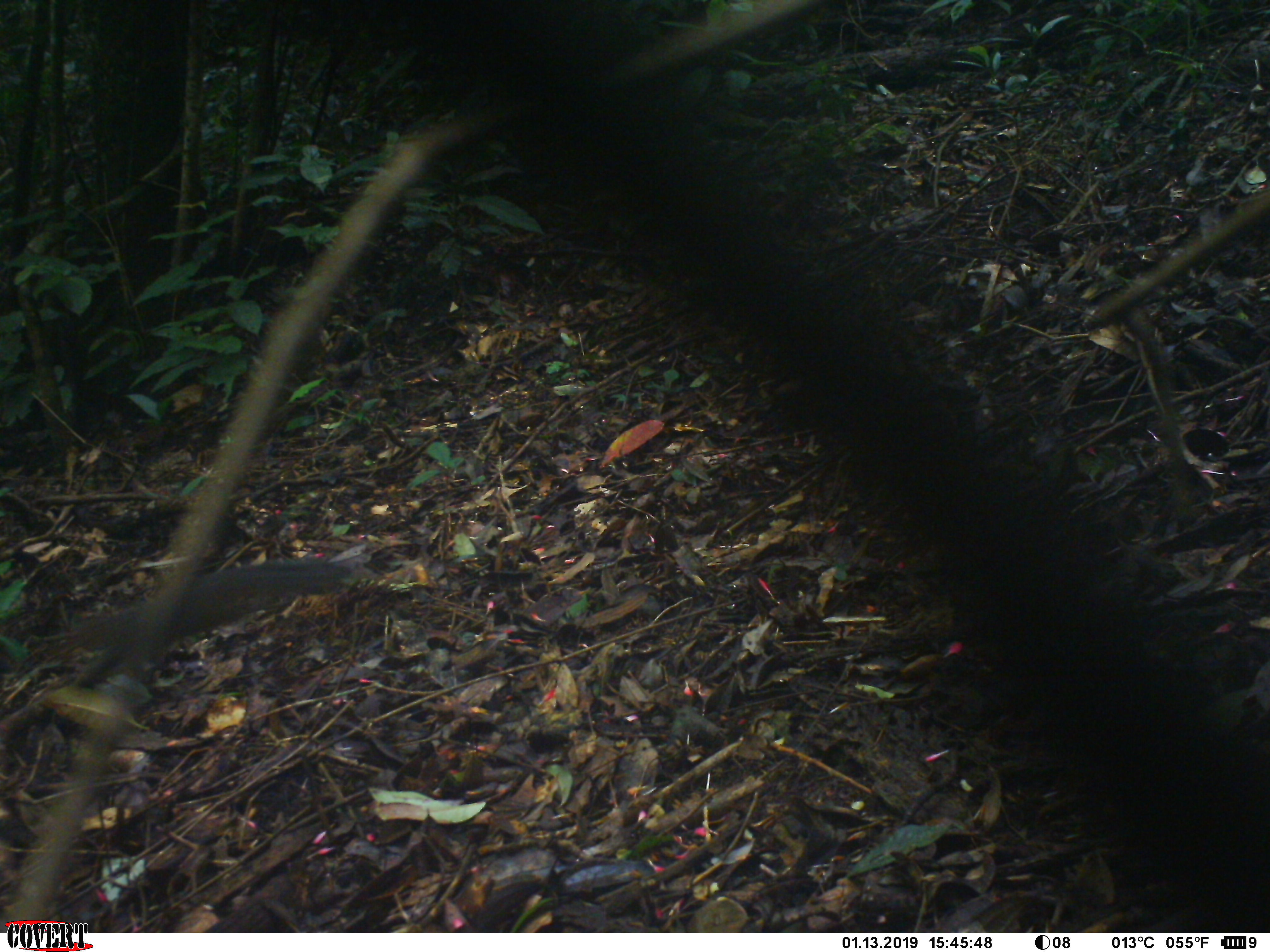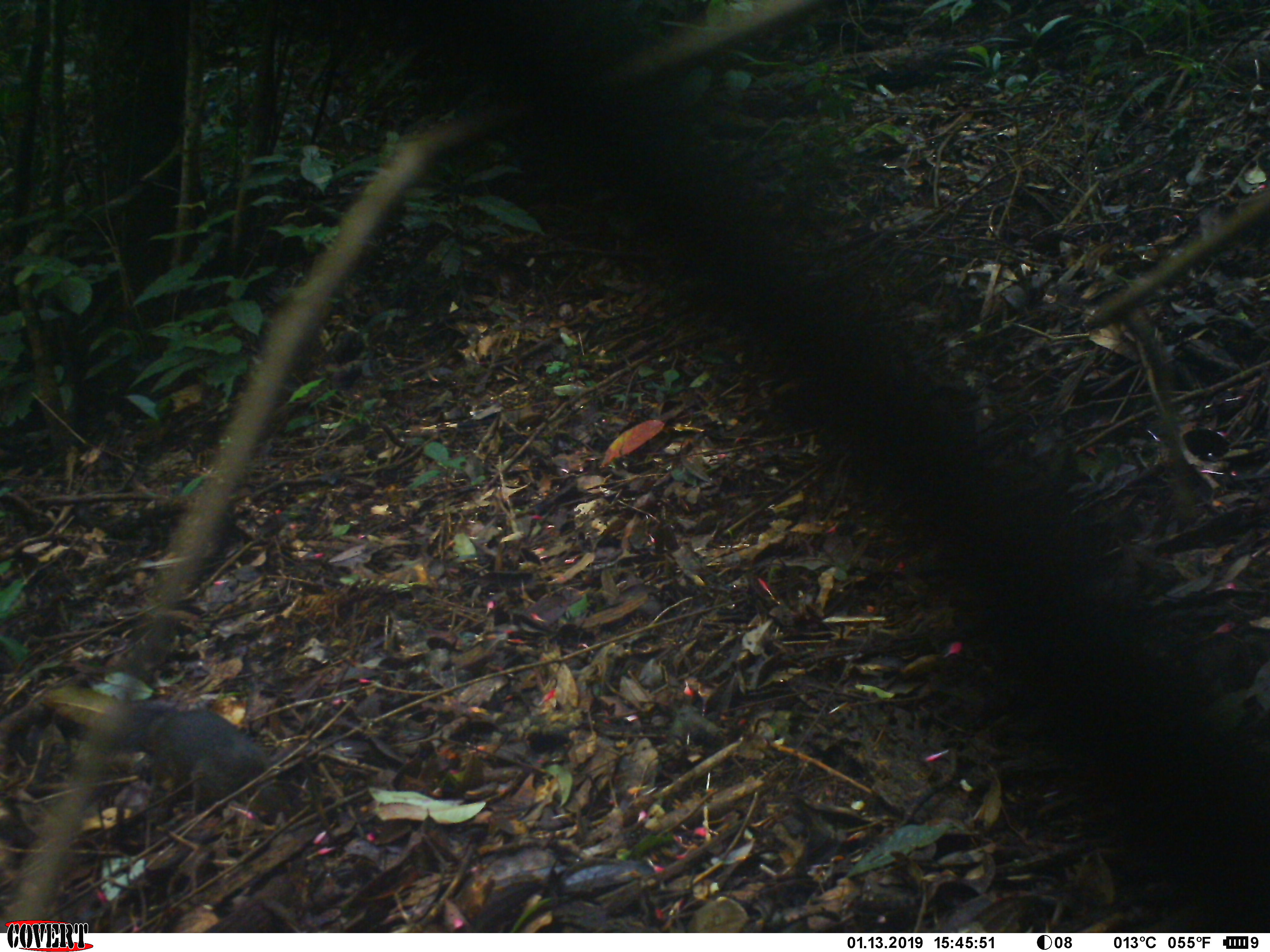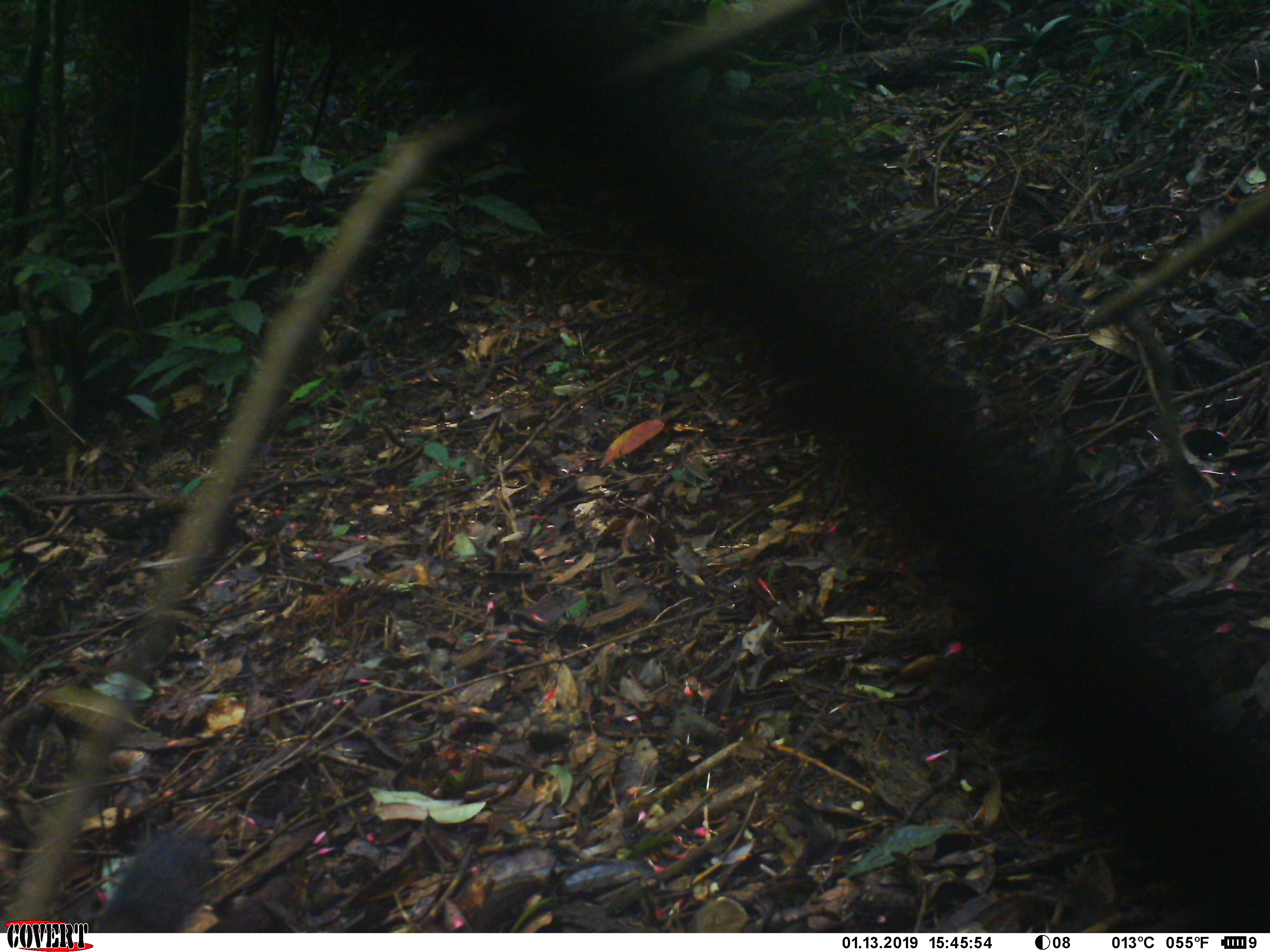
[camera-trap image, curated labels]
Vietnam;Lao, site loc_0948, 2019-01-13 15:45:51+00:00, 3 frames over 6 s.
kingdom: Animalia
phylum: Chordata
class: Mammalia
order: Rodentia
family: Sciuridae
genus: Dremomys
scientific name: Dremomys rufigenis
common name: red-cheeked squirrel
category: red cheeked squirrel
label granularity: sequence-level